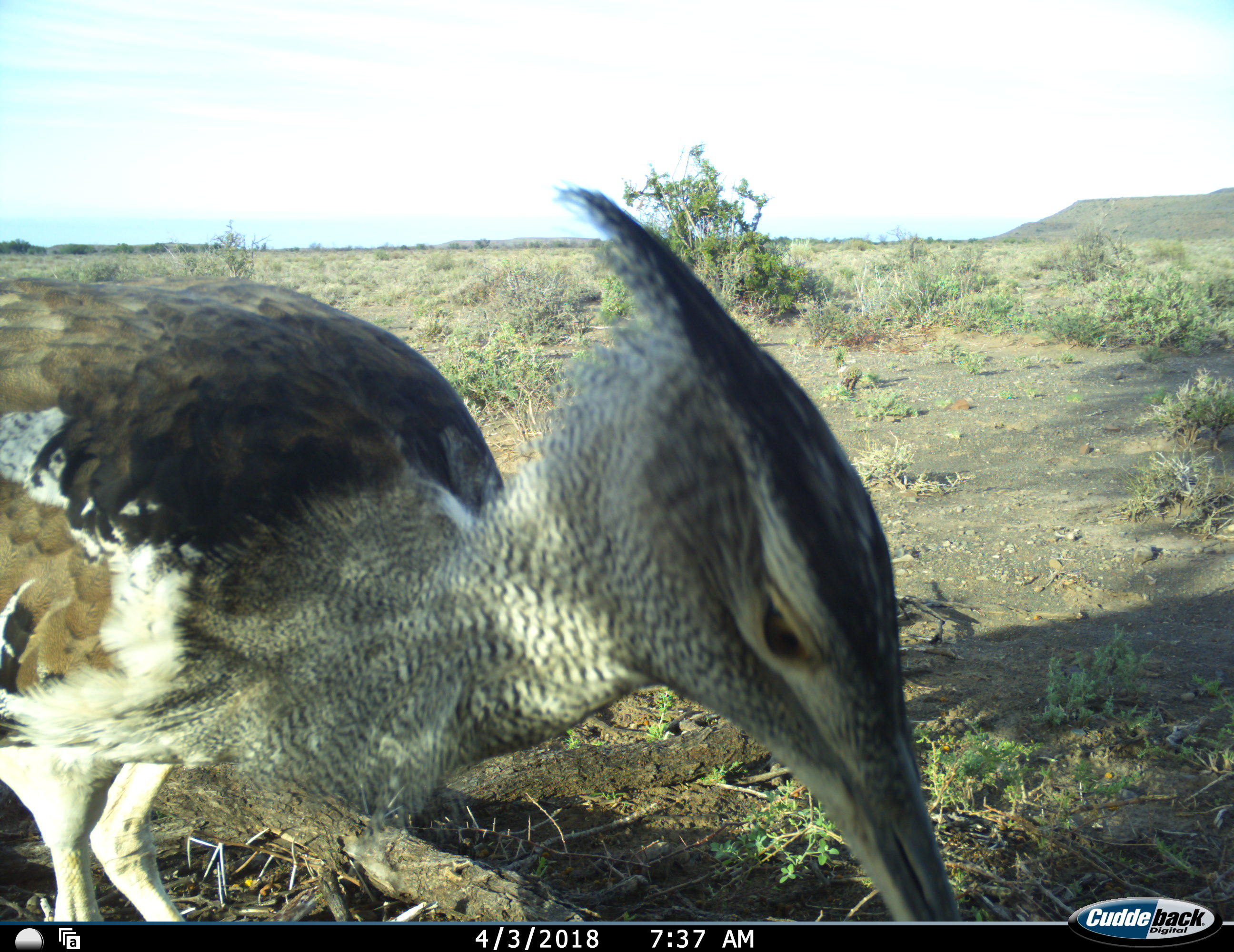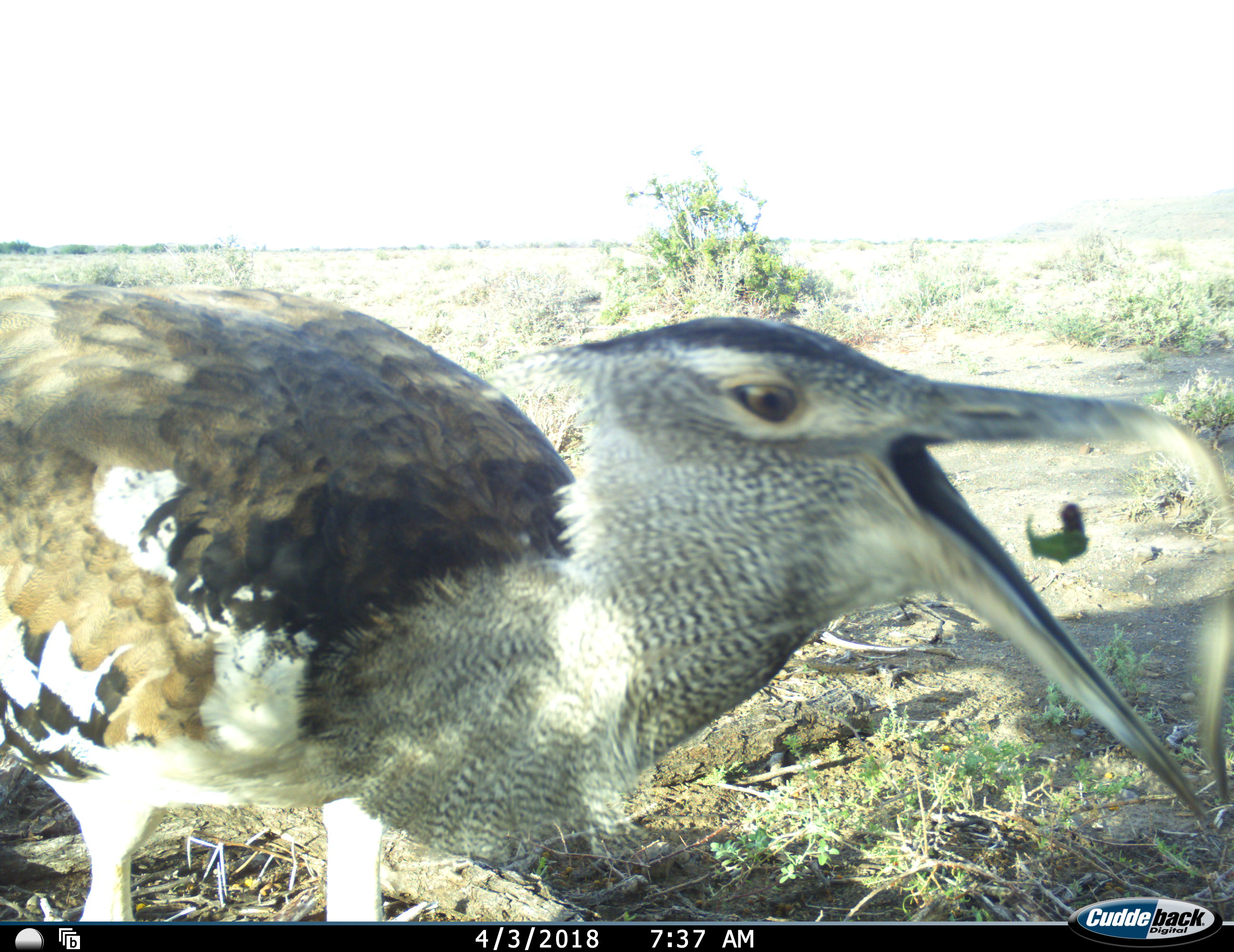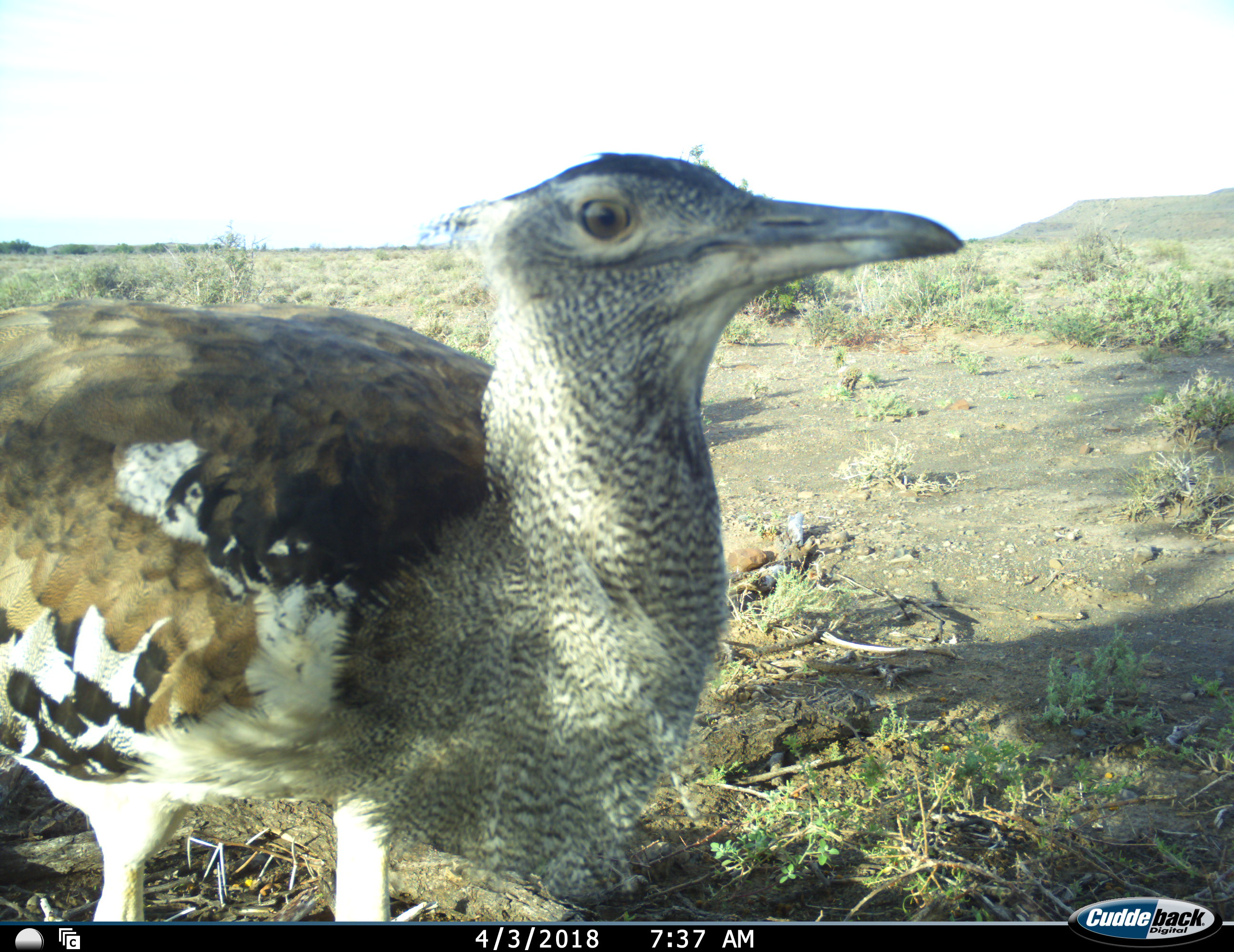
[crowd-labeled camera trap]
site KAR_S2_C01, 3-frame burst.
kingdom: Animalia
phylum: Chordata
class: Aves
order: Otidiformes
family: Otididae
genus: Ardeotis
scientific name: Ardeotis kori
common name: kori bustard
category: bustardkori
Bustardkori (kori bustard) (Ardeotis kori), count 1. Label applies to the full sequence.